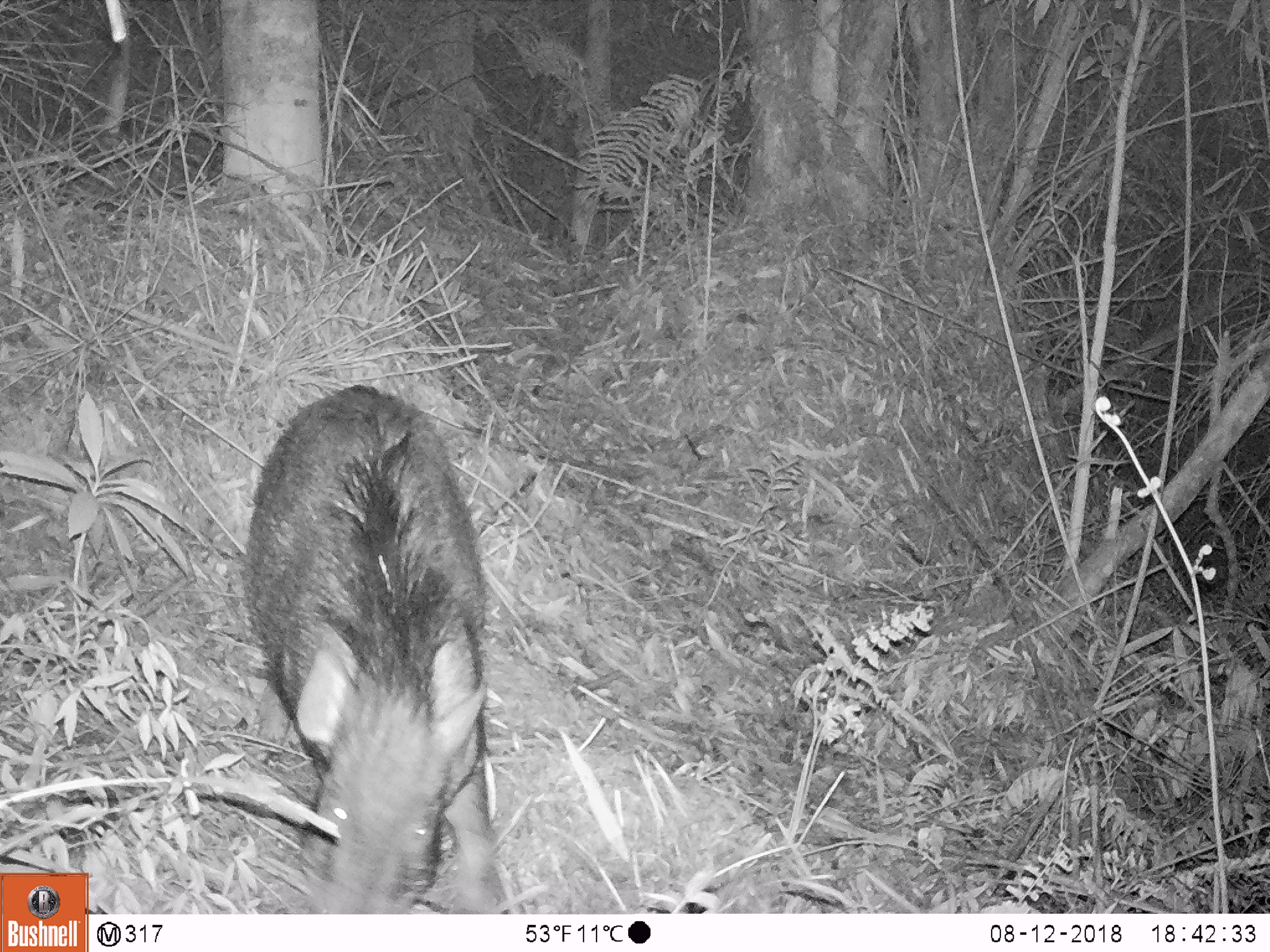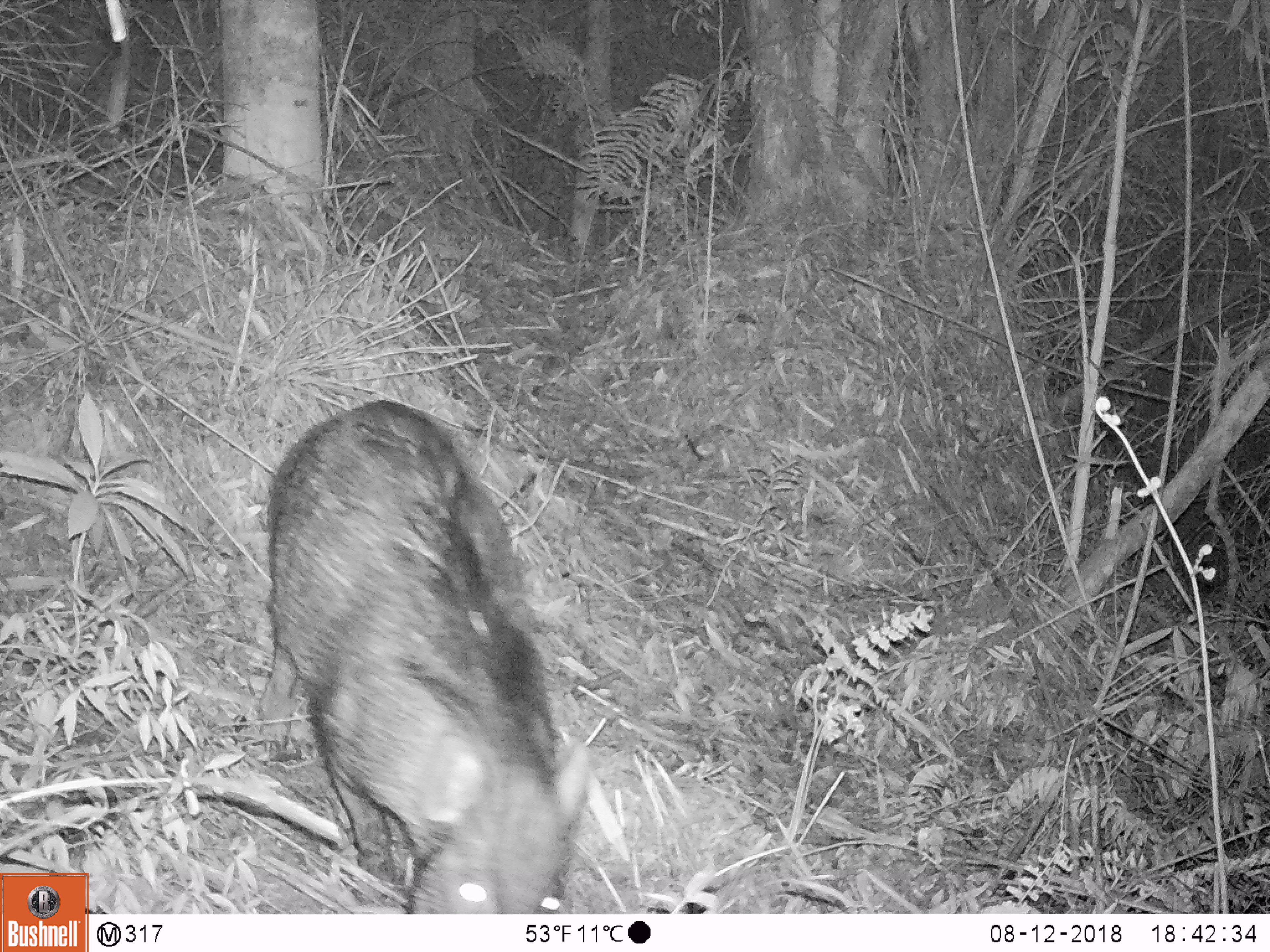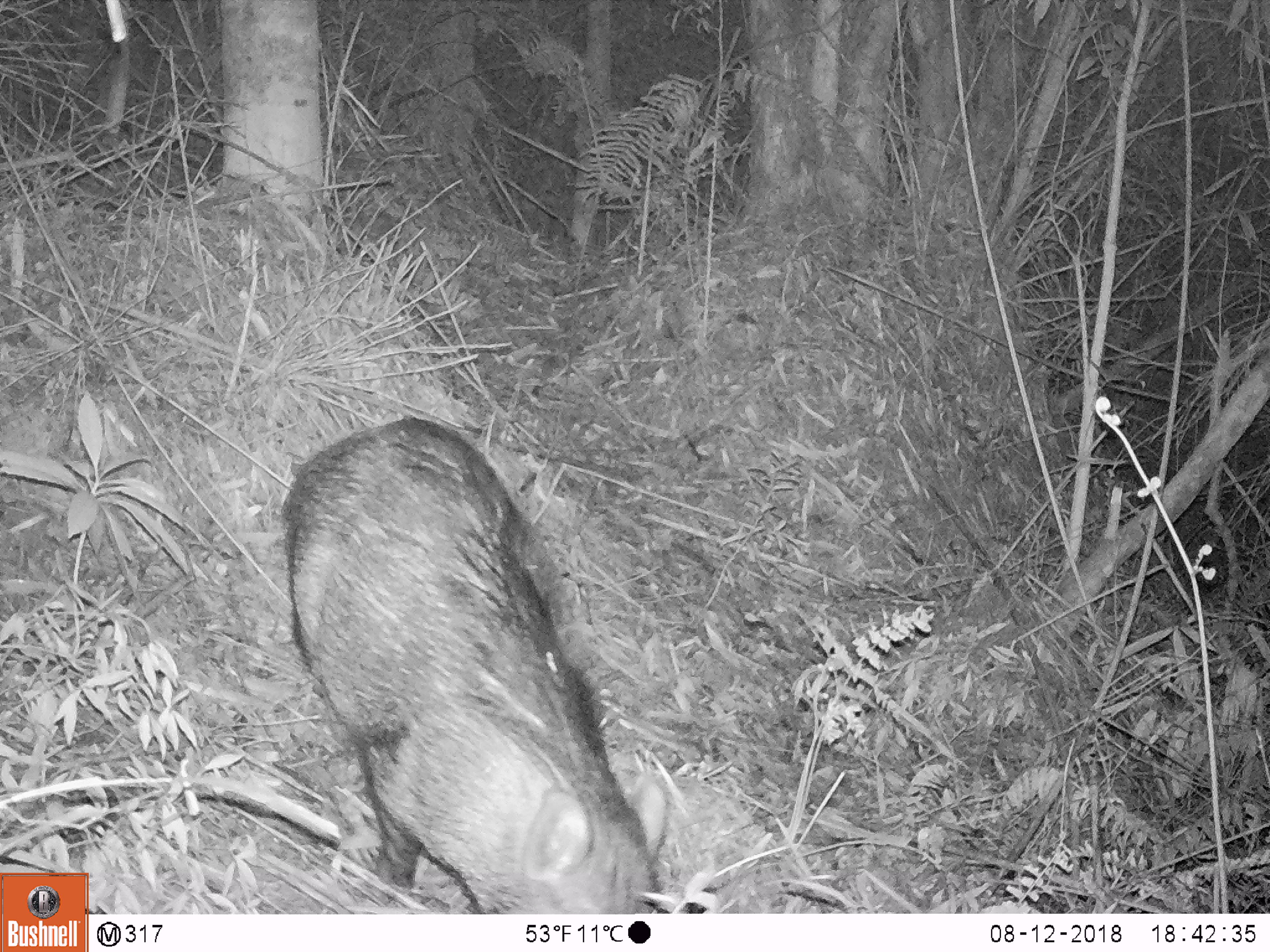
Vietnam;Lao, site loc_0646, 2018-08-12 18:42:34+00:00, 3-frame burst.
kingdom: Animalia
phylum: Chordata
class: Mammalia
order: Artiodactyla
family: Suidae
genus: Sus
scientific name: Sus scrofa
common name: eurasian wild pig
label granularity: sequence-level